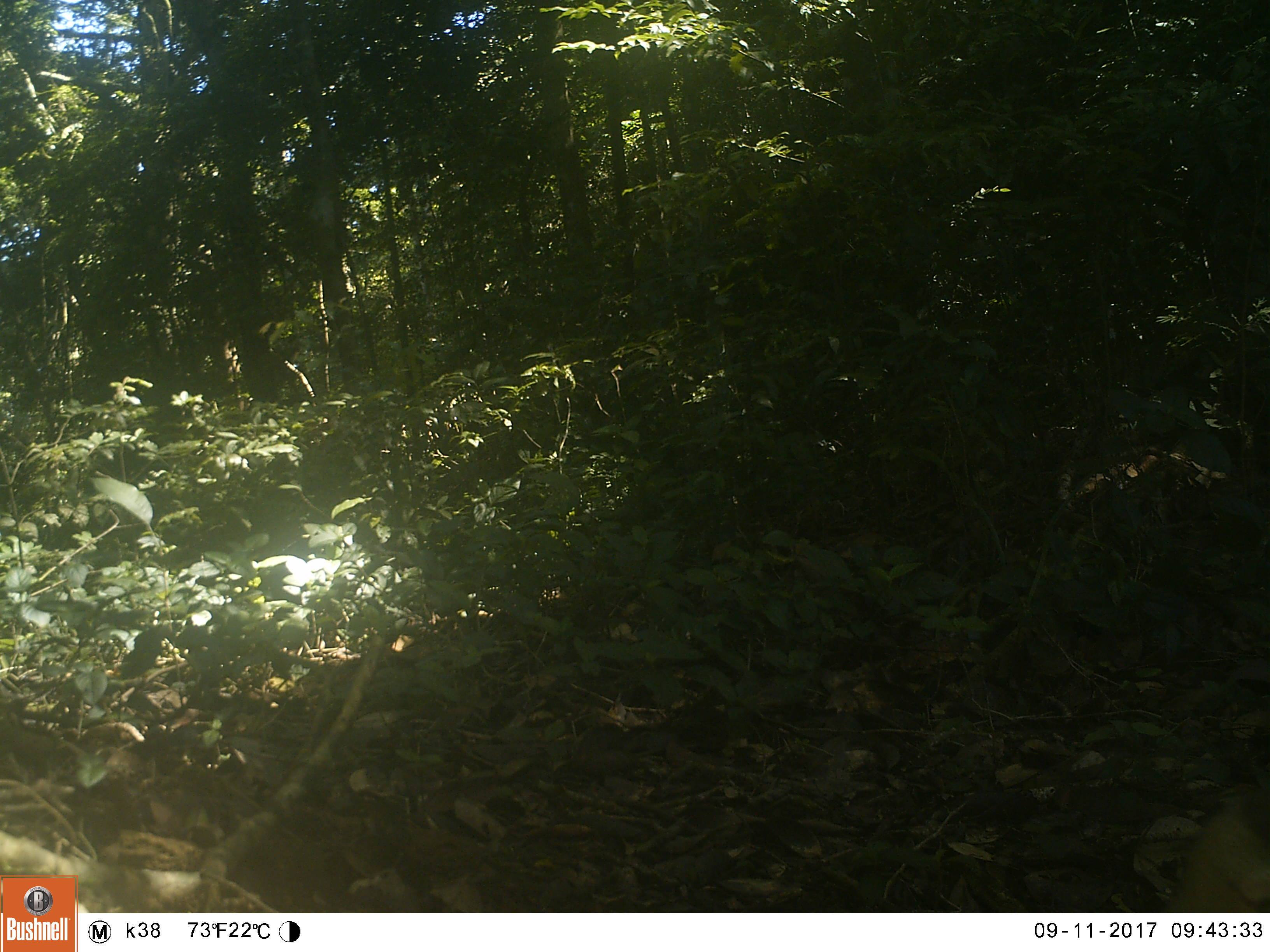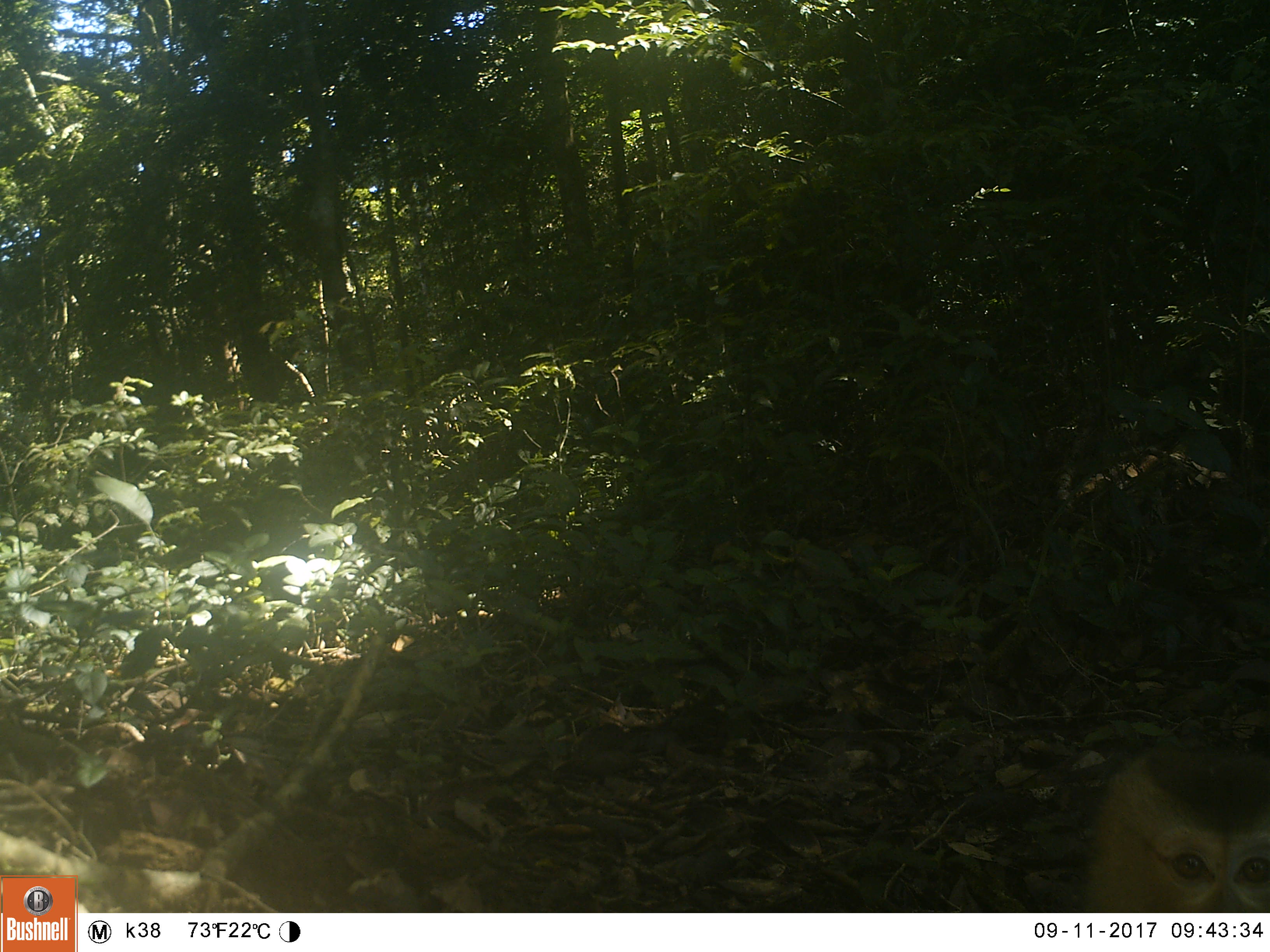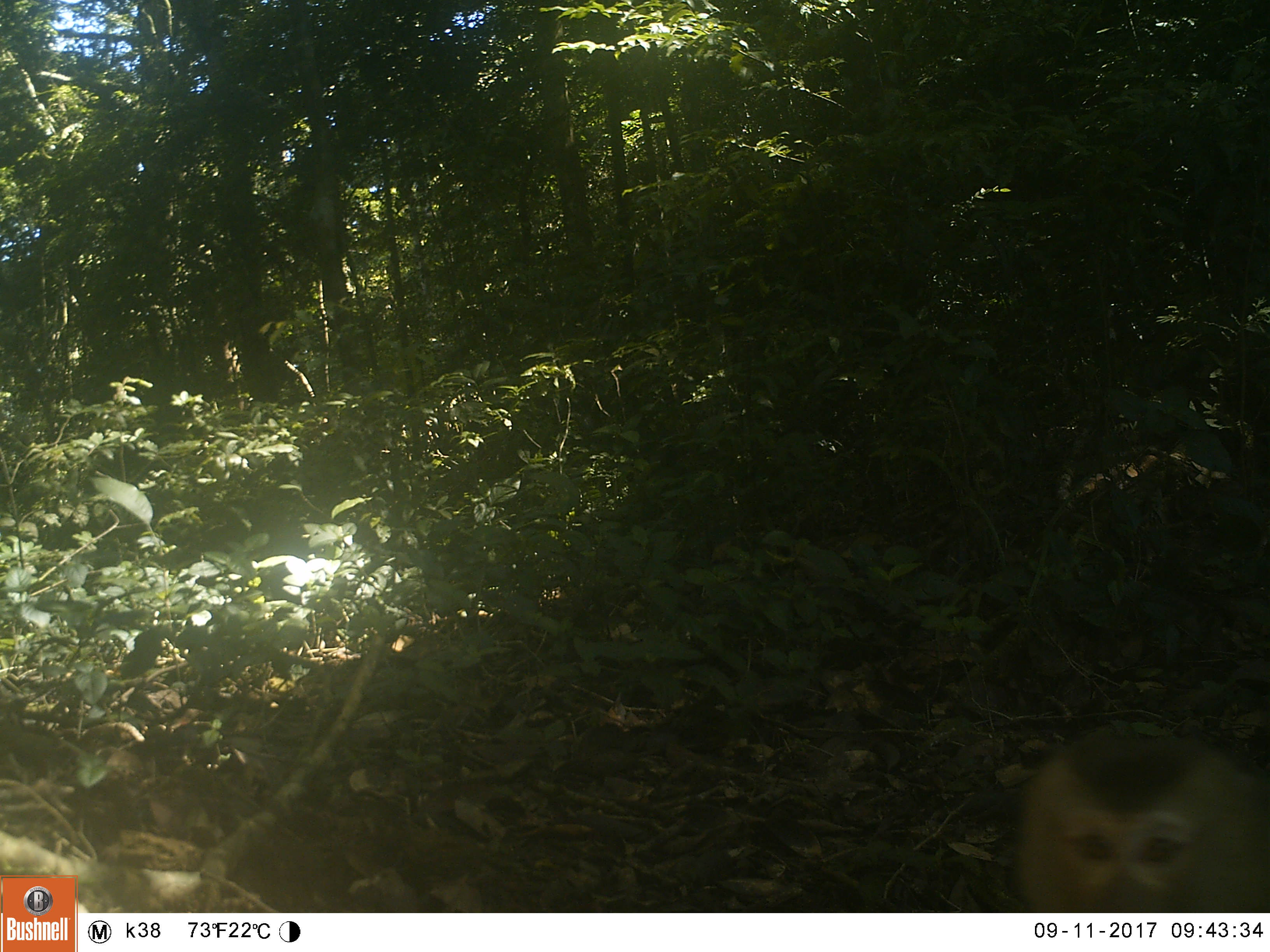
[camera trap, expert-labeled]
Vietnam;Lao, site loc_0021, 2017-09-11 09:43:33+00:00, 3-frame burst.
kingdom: Animalia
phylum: Chordata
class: Mammalia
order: Primates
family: Cercopithecidae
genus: Macaca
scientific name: Macaca nemestrina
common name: pig-tailed macaque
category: pig tailed macaque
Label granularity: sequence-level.